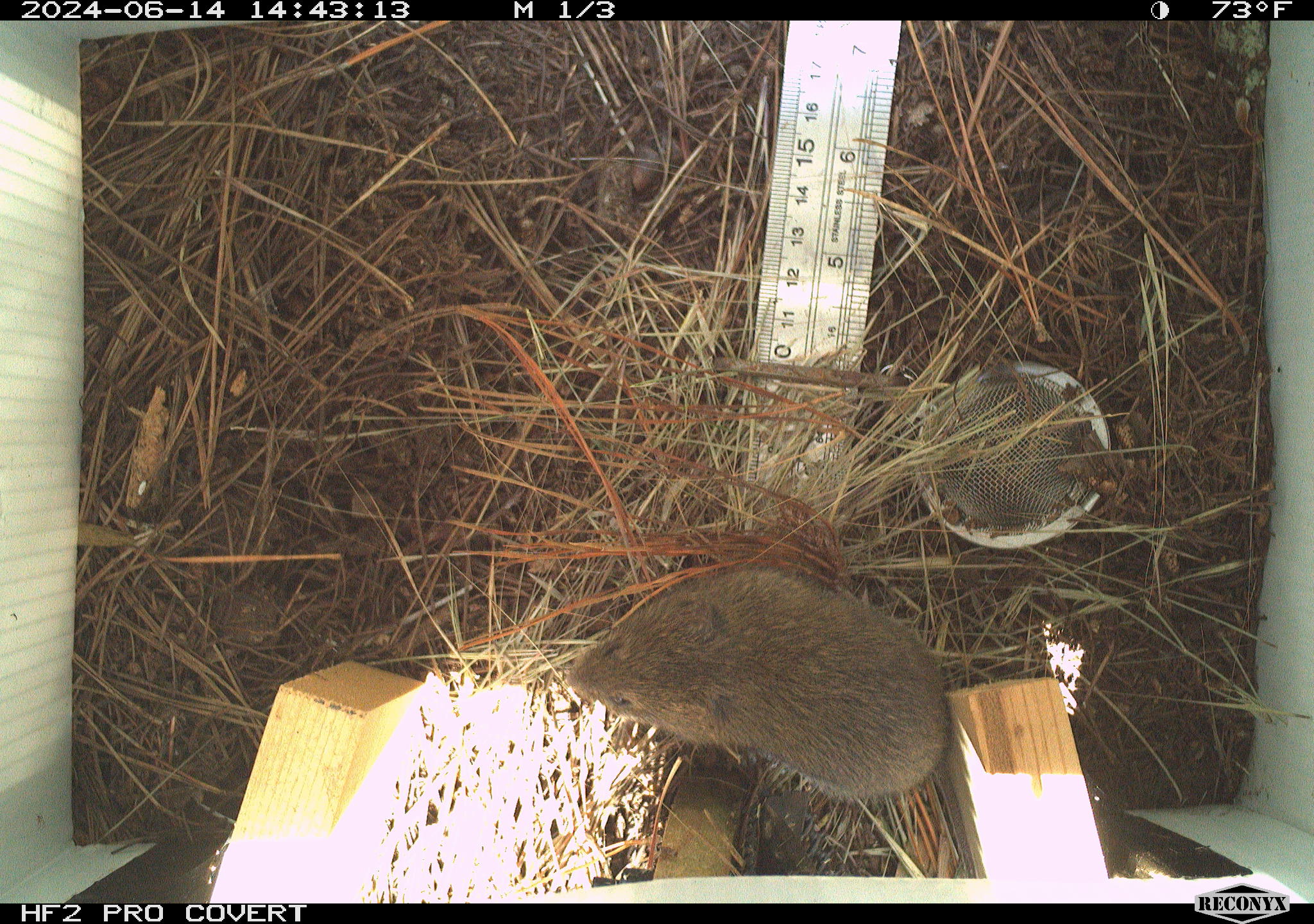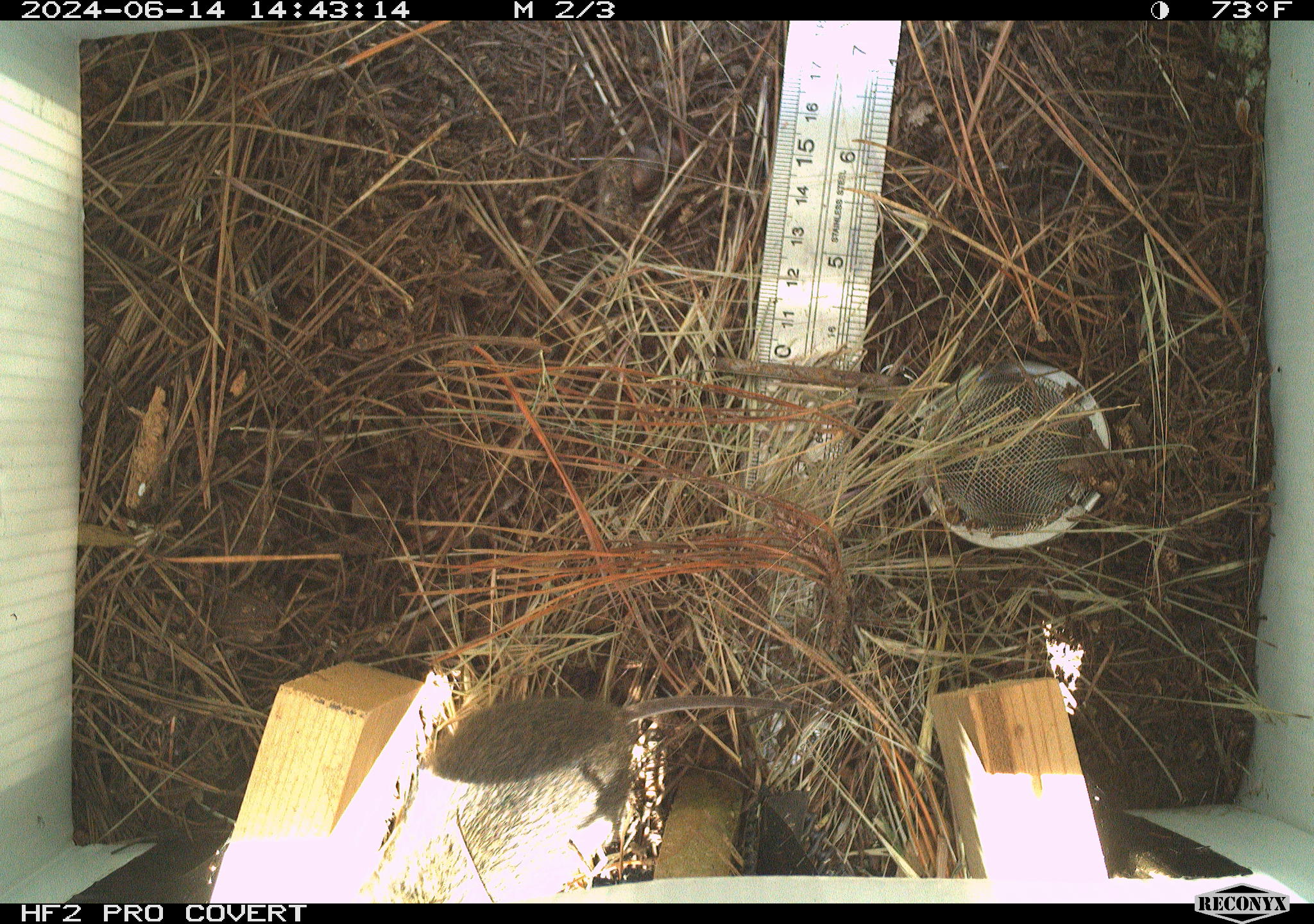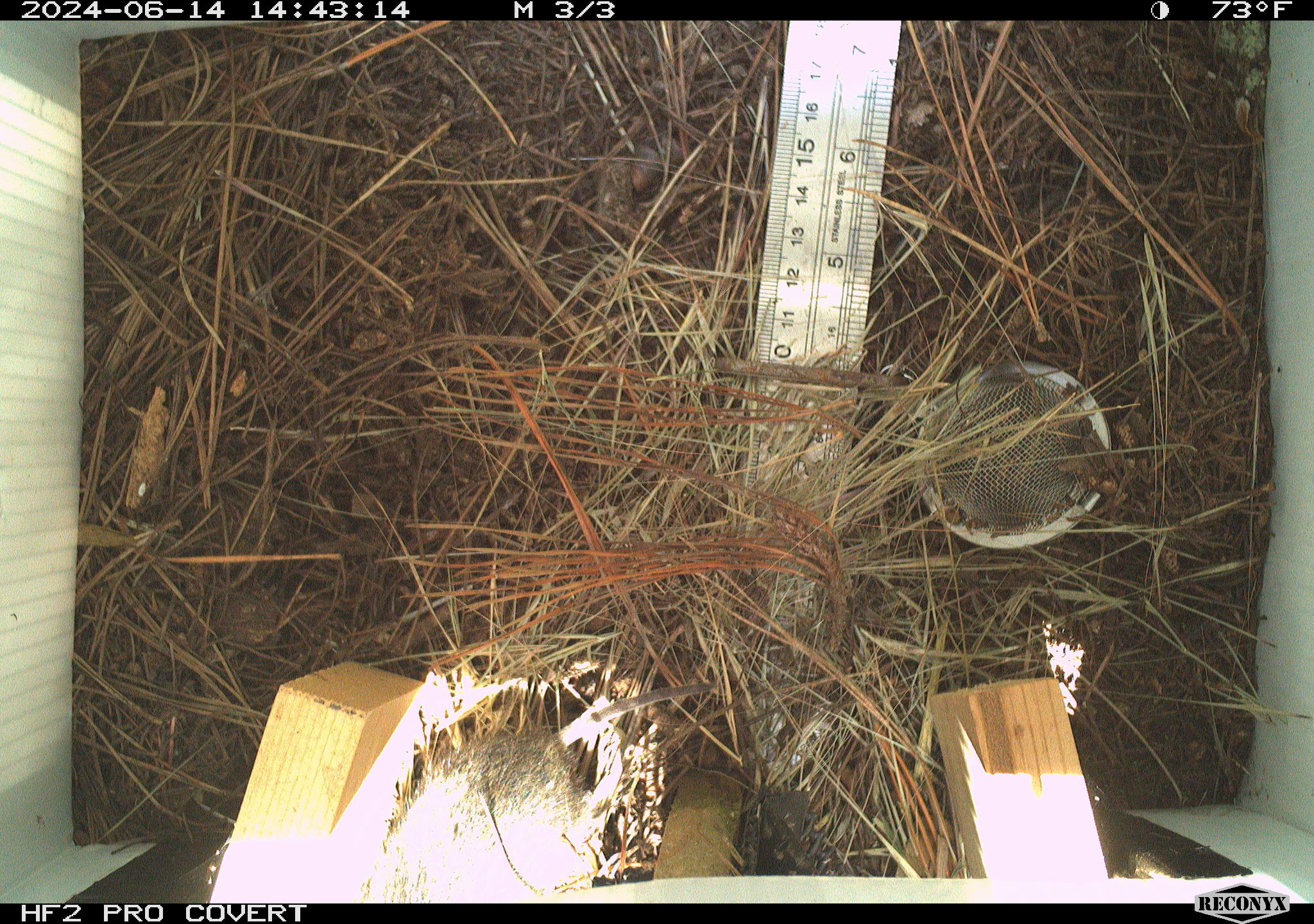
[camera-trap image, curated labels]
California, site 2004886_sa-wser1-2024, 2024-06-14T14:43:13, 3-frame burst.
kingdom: Animalia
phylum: Chordata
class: Mammalia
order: Rodentia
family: Cricetidae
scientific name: Arvicolinae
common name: voles, lemmings, and muskrats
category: arvicolinae subfamily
Arvicolinae subfamily (voles, lemmings, and muskrats) (Arvicolinae).